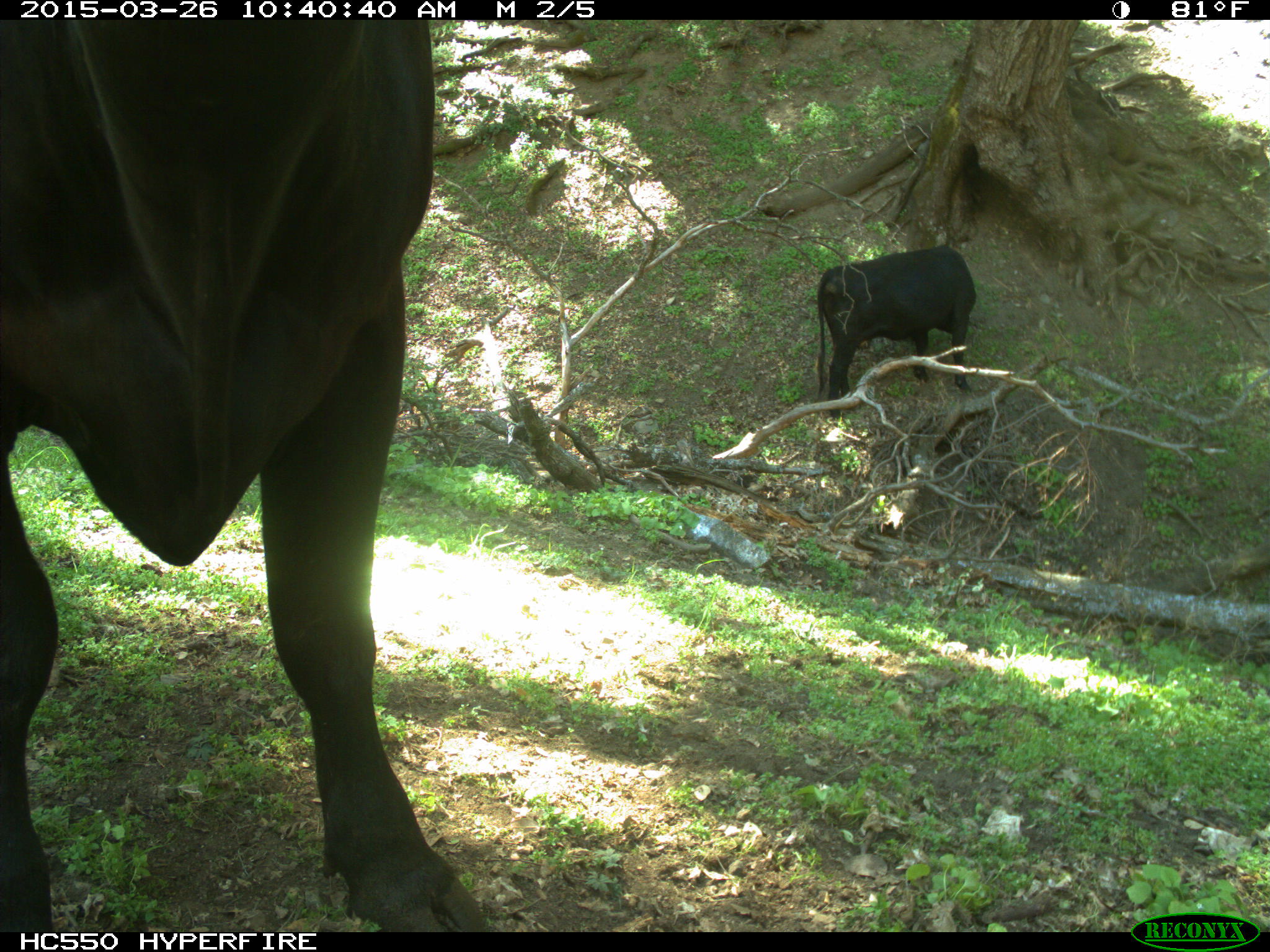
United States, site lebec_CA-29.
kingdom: Animalia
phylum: Chordata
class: Mammalia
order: Artiodactyla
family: Bovidae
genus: Bos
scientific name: Bos taurus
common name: domestic cow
Bos taurus (domestic cow).